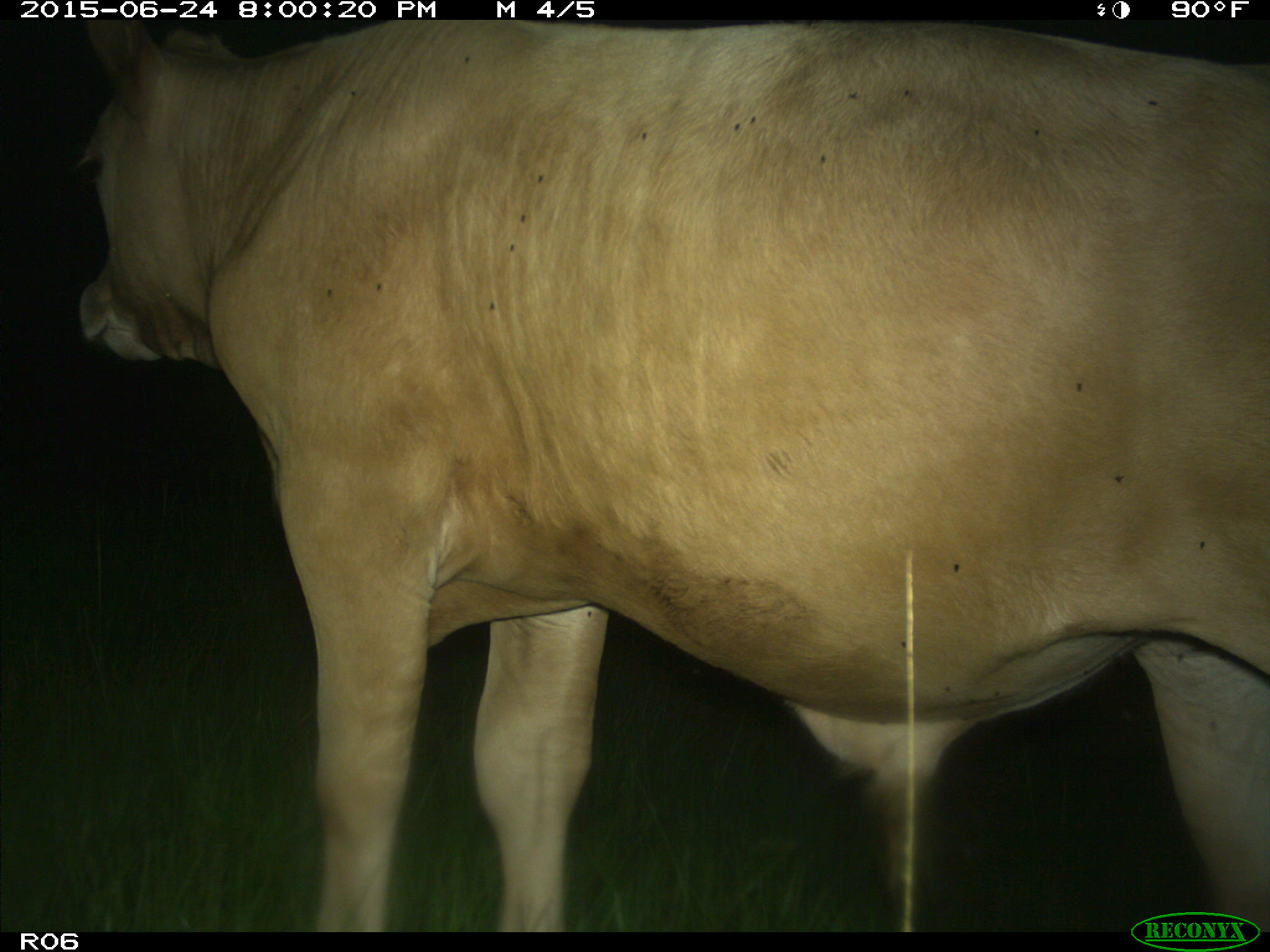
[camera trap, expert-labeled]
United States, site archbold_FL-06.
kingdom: Animalia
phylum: Chordata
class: Mammalia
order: Artiodactyla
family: Bovidae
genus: Bos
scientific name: Bos taurus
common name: domestic cow